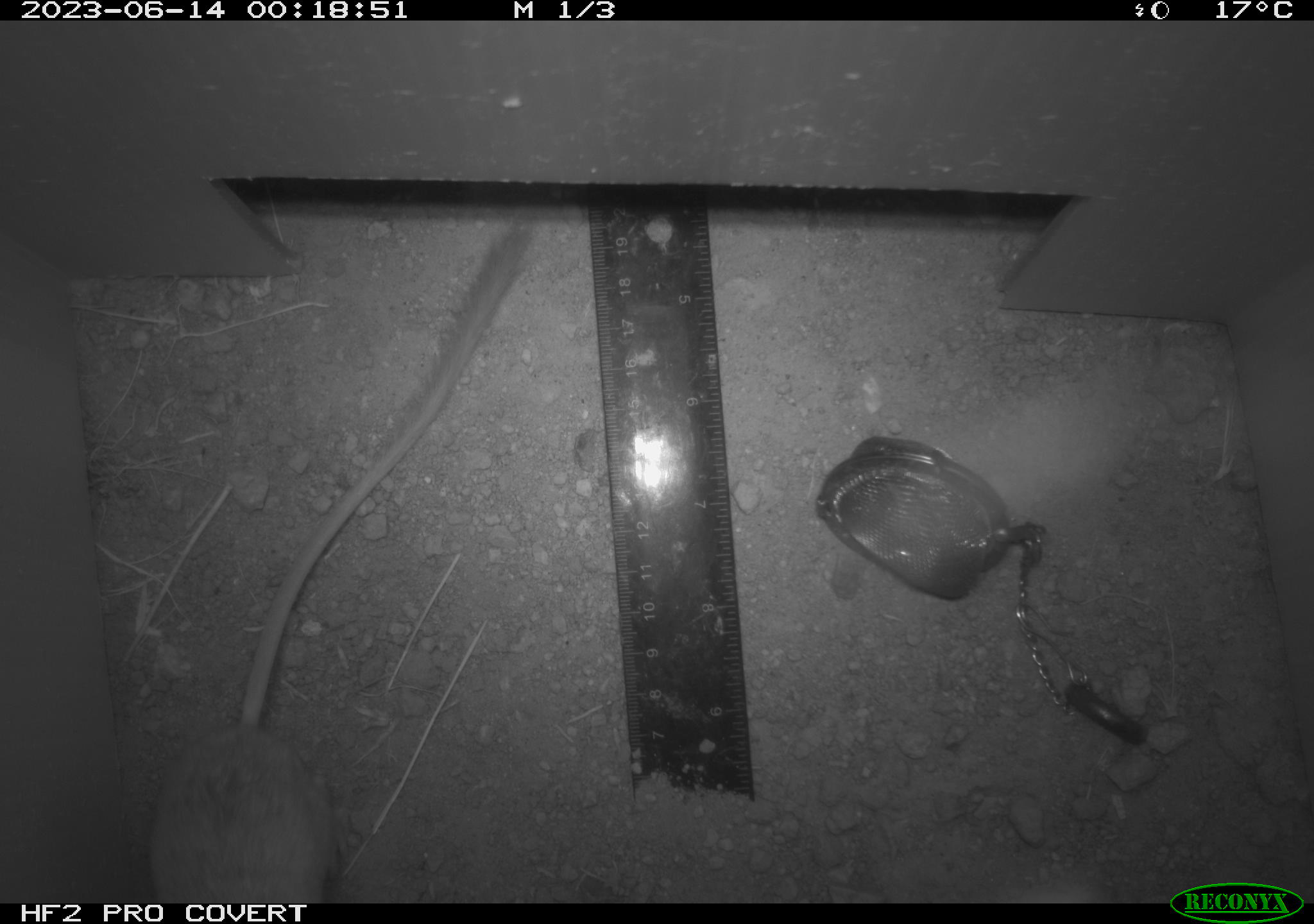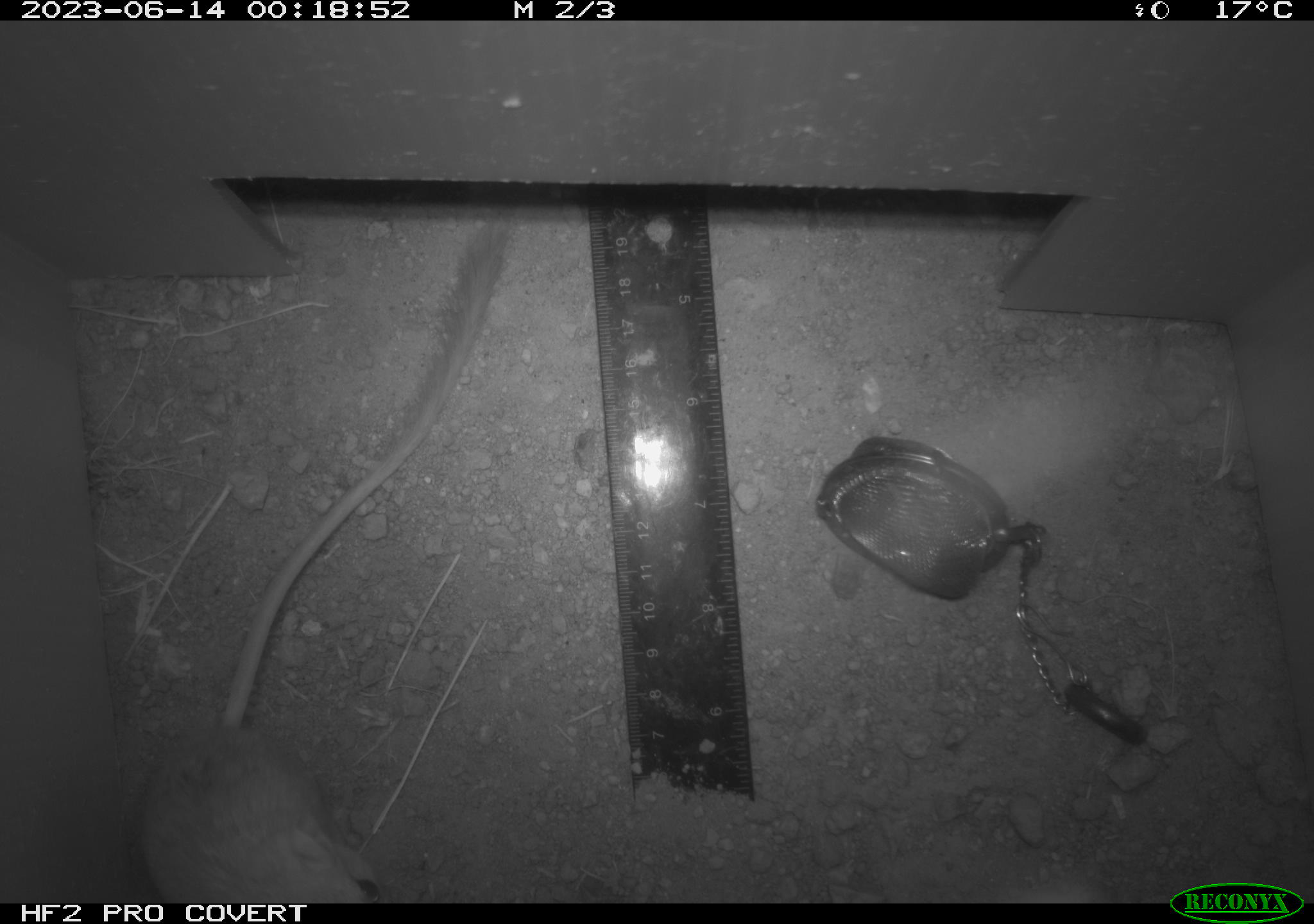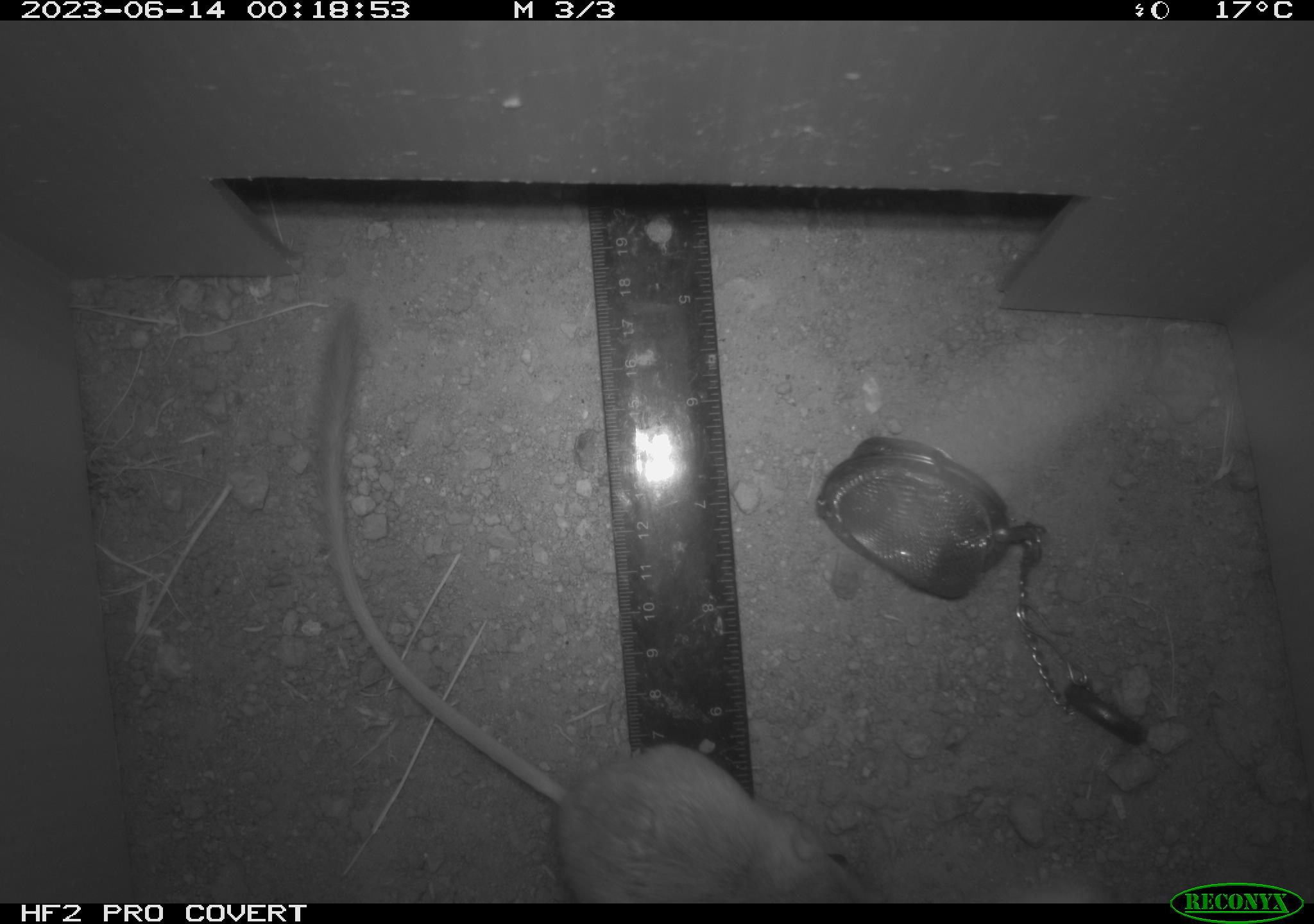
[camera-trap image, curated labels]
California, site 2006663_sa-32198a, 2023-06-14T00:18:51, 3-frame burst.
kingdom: Animalia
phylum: Chordata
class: Mammalia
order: Rodentia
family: Heteromyidae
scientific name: Heteromyidae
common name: kangaroo rats and pocket mice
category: heteromyidae family